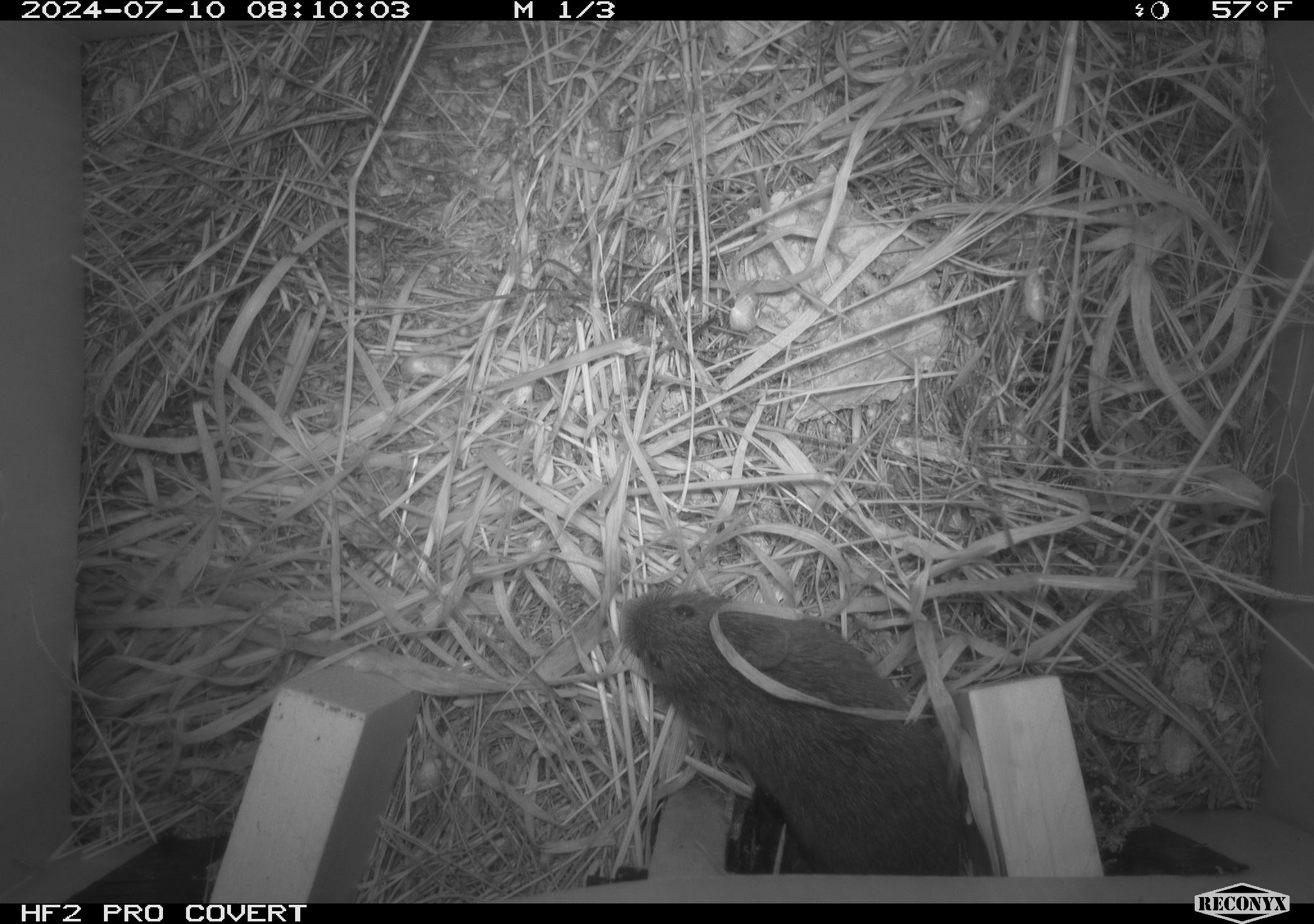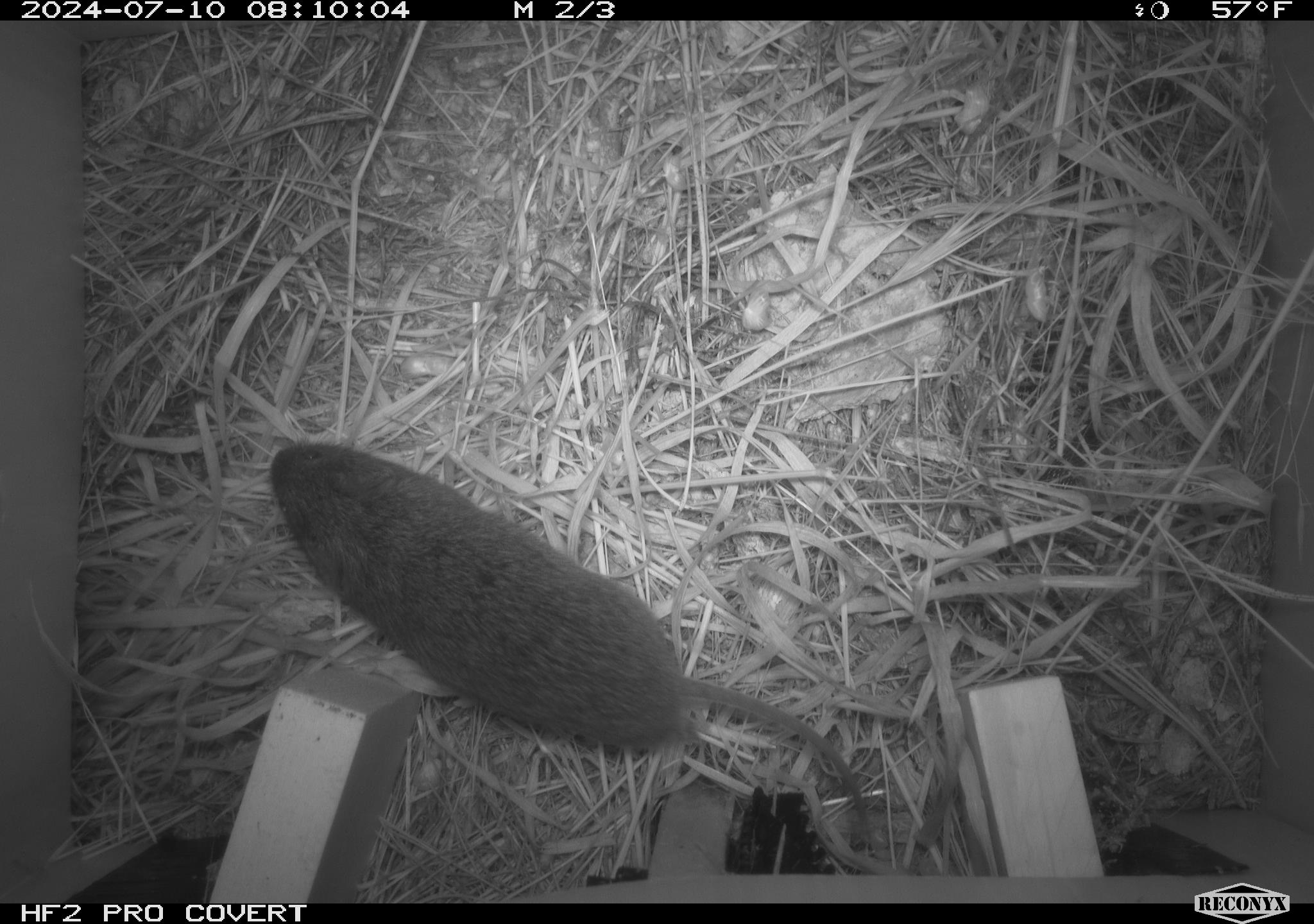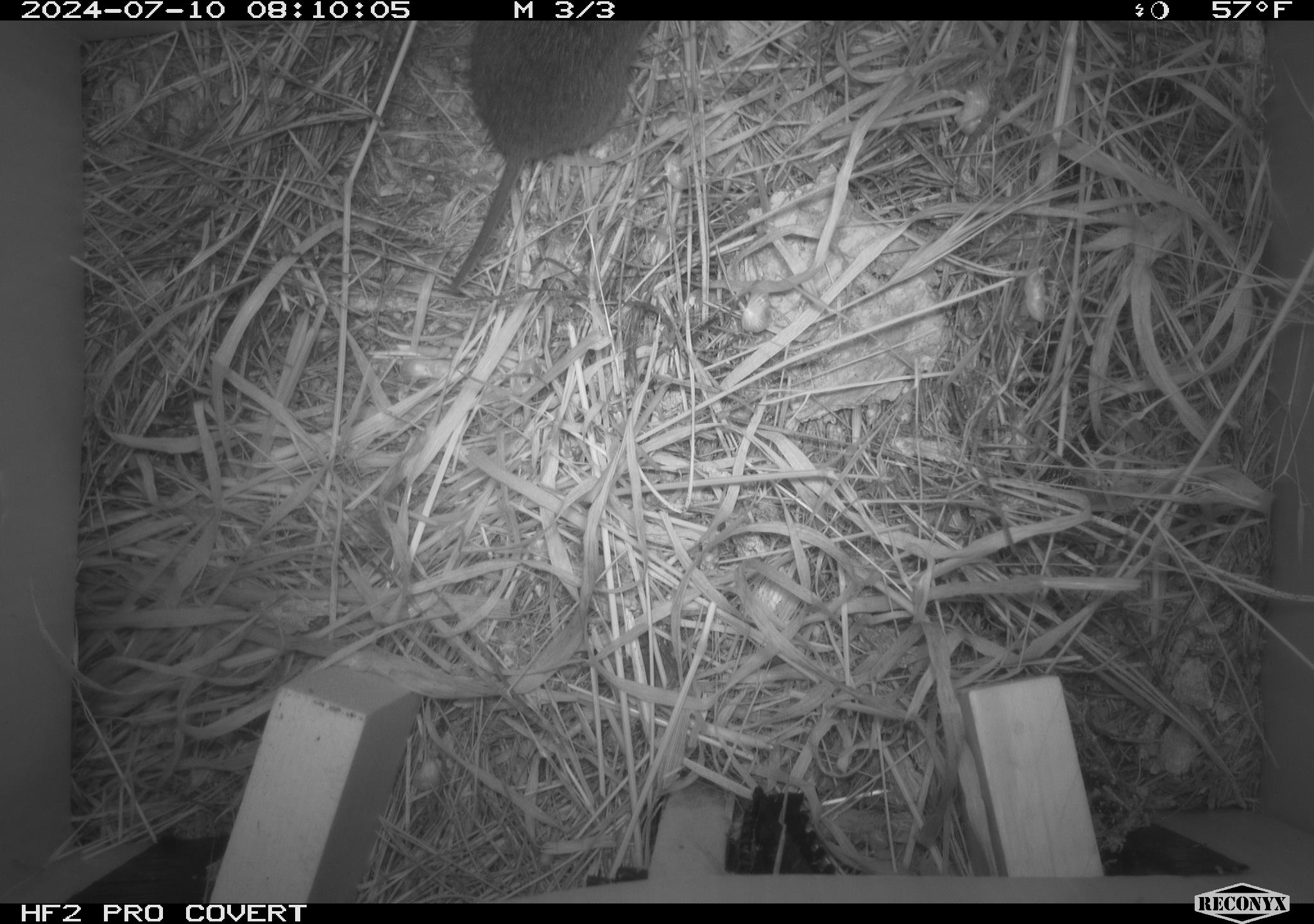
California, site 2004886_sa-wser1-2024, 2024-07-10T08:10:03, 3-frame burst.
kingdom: Animalia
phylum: Chordata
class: Mammalia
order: Rodentia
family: Cricetidae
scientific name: Arvicolinae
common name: voles, lemmings, and muskrats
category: arvicolinae subfamily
Arvicolinae subfamily (voles, lemmings, and muskrats) (Arvicolinae).